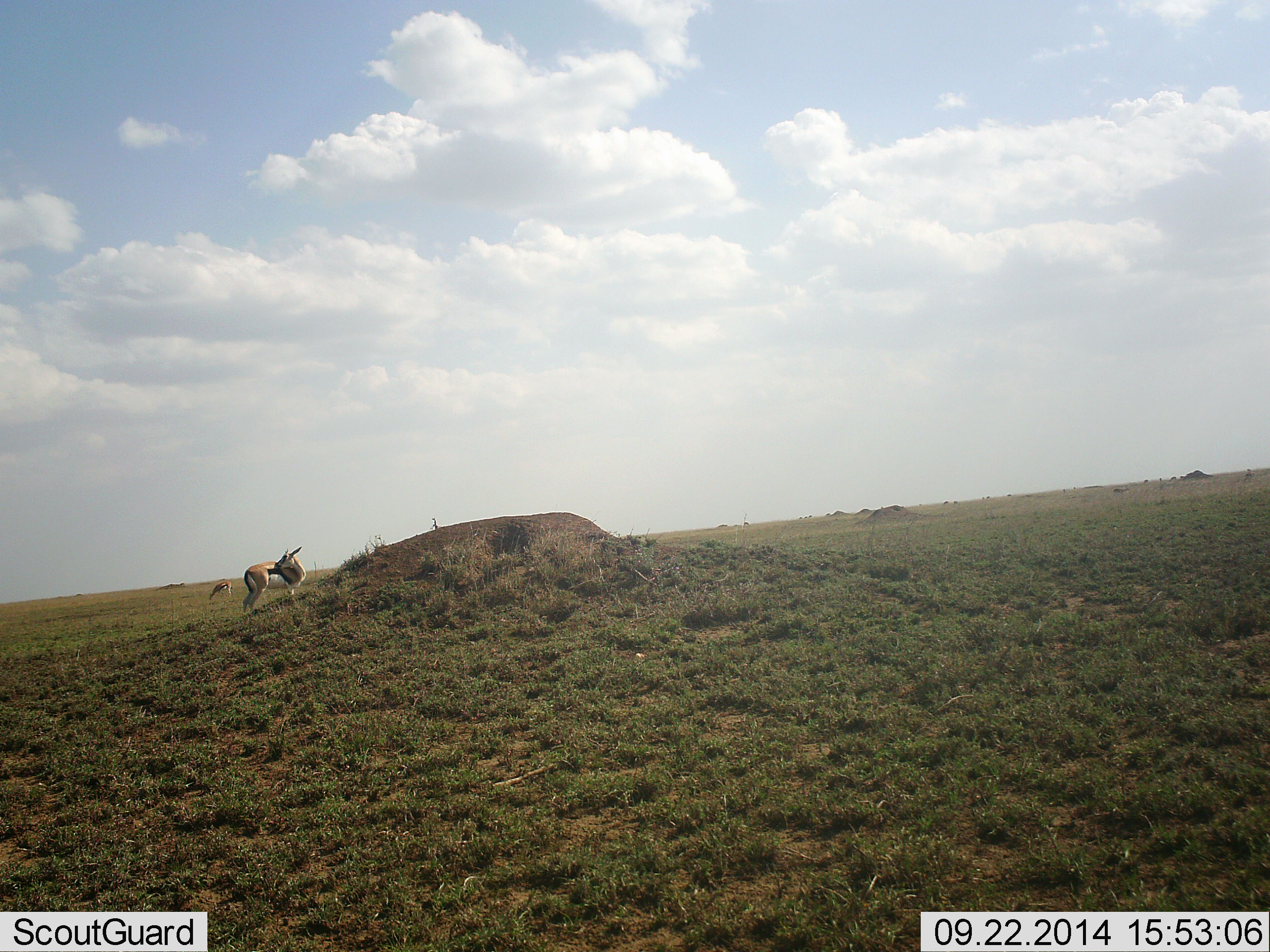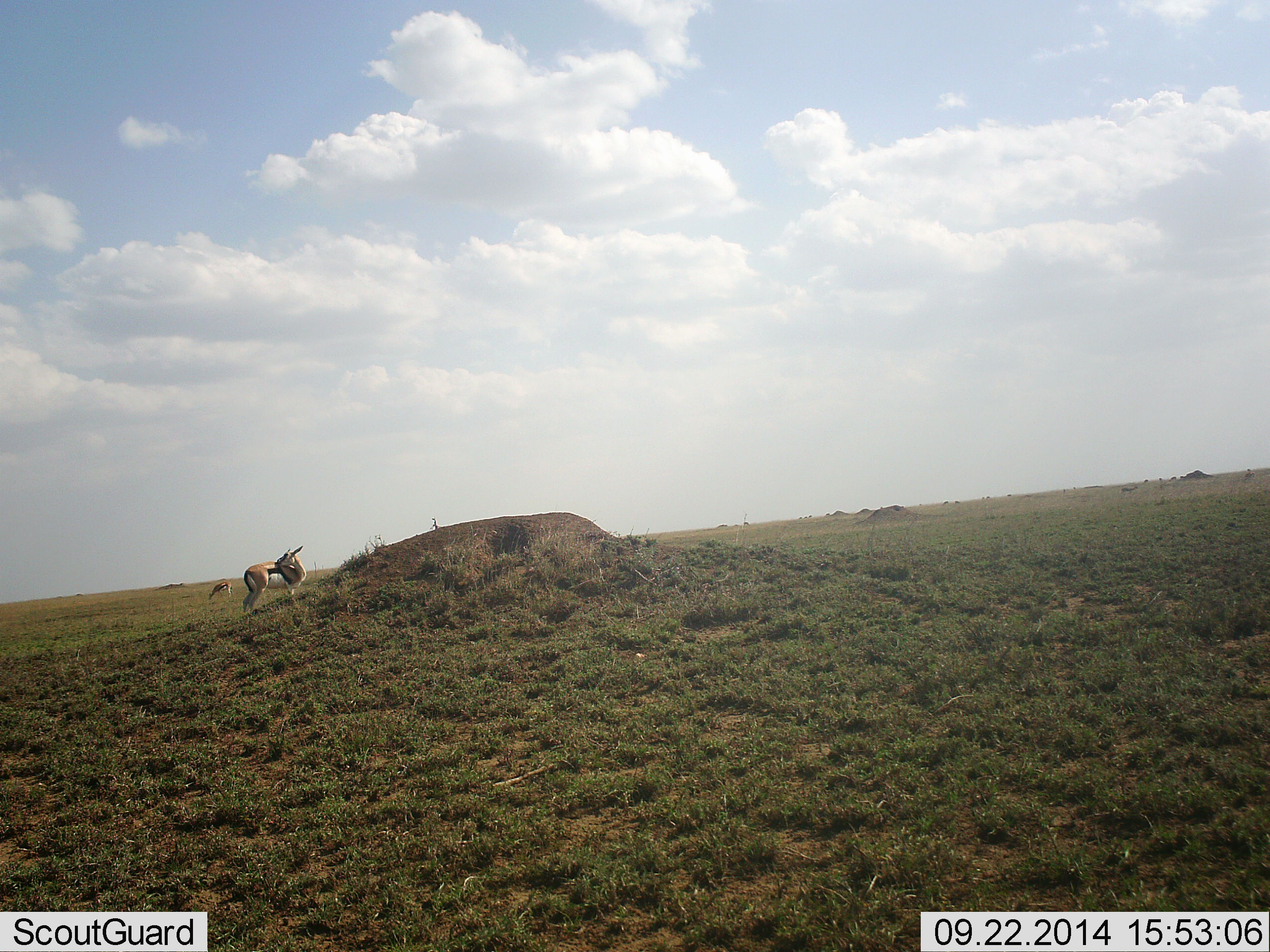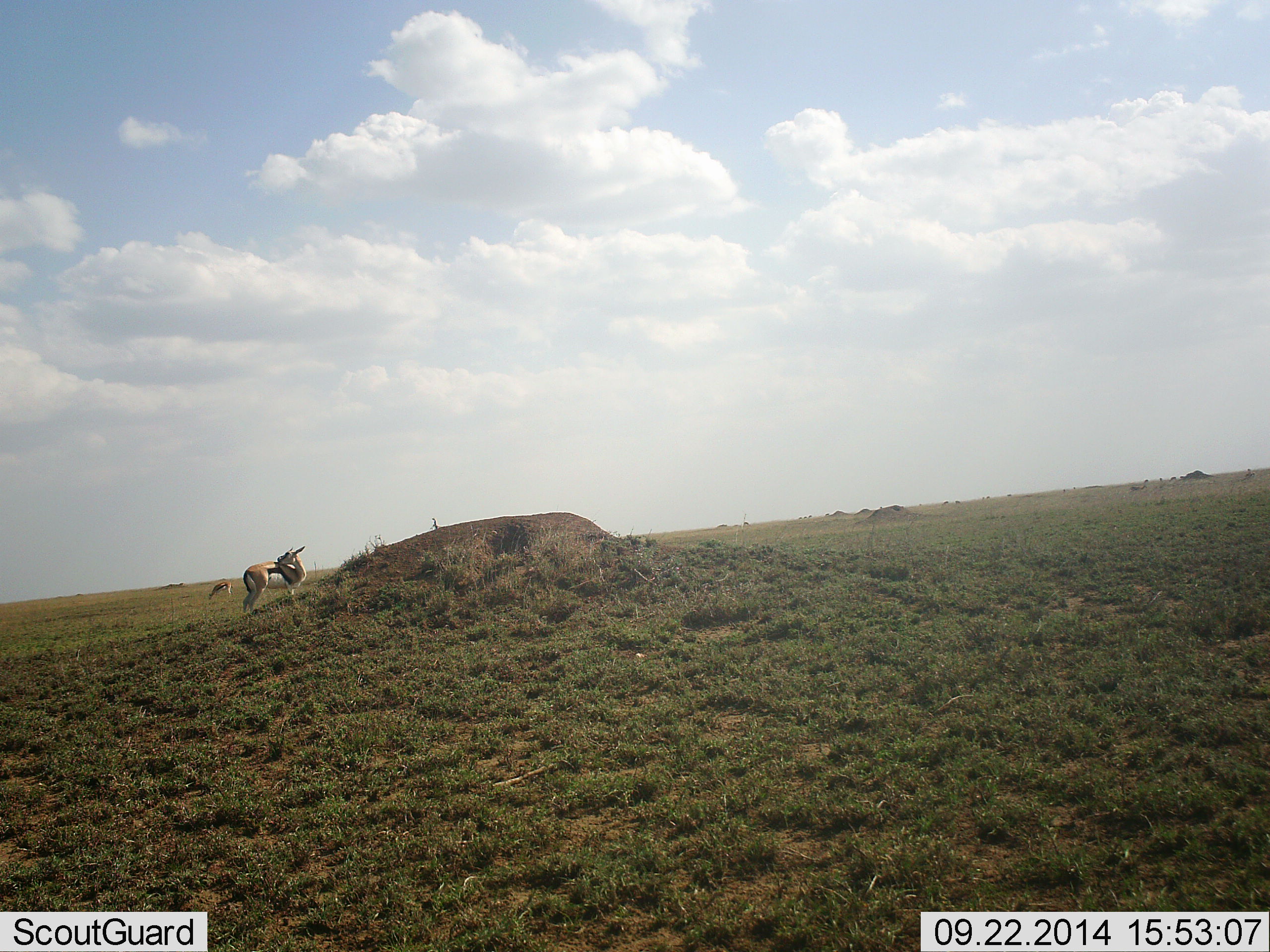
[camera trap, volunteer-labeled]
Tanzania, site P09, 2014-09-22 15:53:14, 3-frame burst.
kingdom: Animalia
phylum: Chordata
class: Mammalia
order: Artiodactyla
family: Bovidae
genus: Eudorcas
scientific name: Eudorcas thomsonii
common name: thomson's gazelle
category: gazellethomsons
Gazellethomsons (thomson's gazelle) (Eudorcas thomsonii), count 2. Behavior (volunteer vote fractions): standing 90%, resting 10%, moving 20%, interacting 10%. Young present (vote fraction): 0%. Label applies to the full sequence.